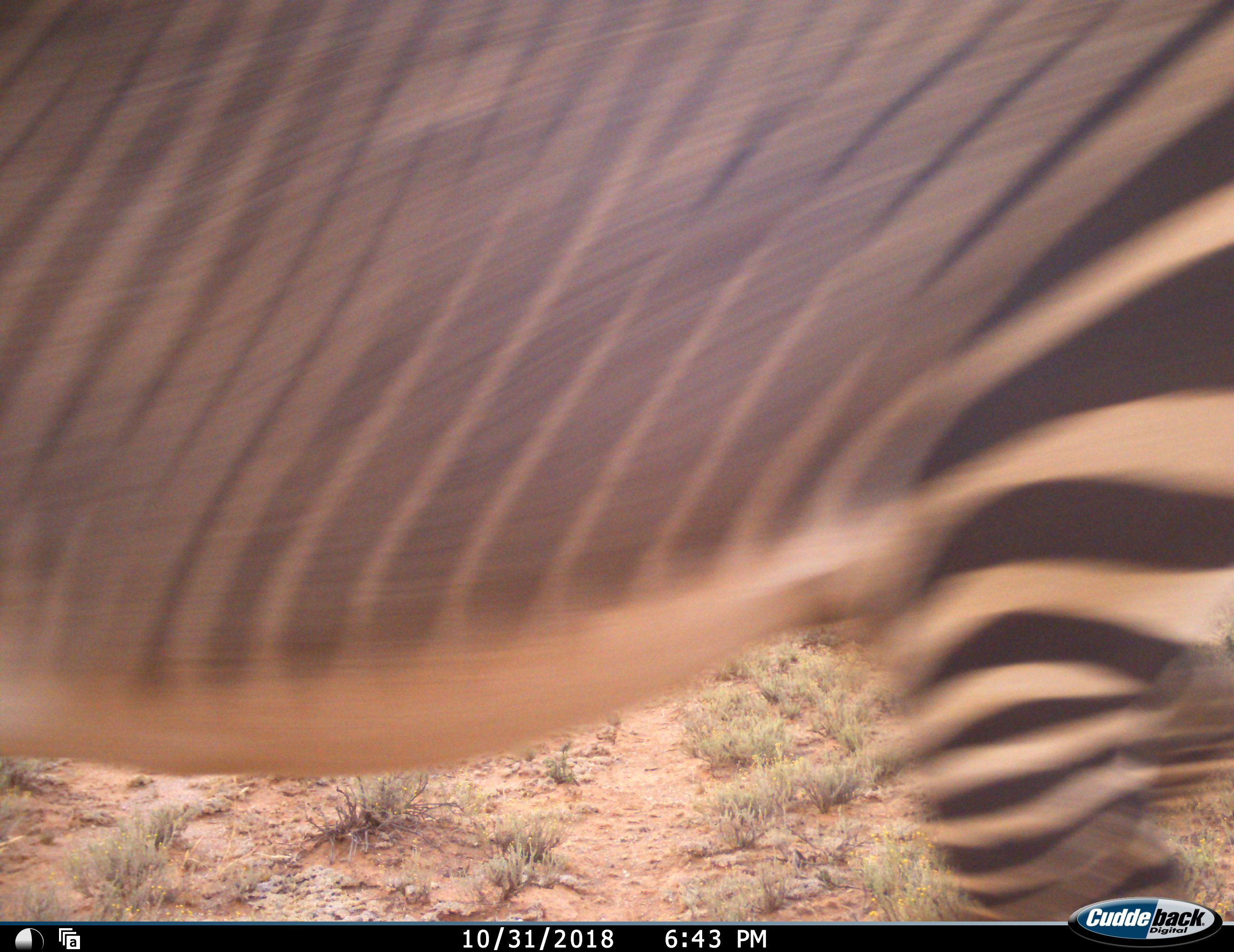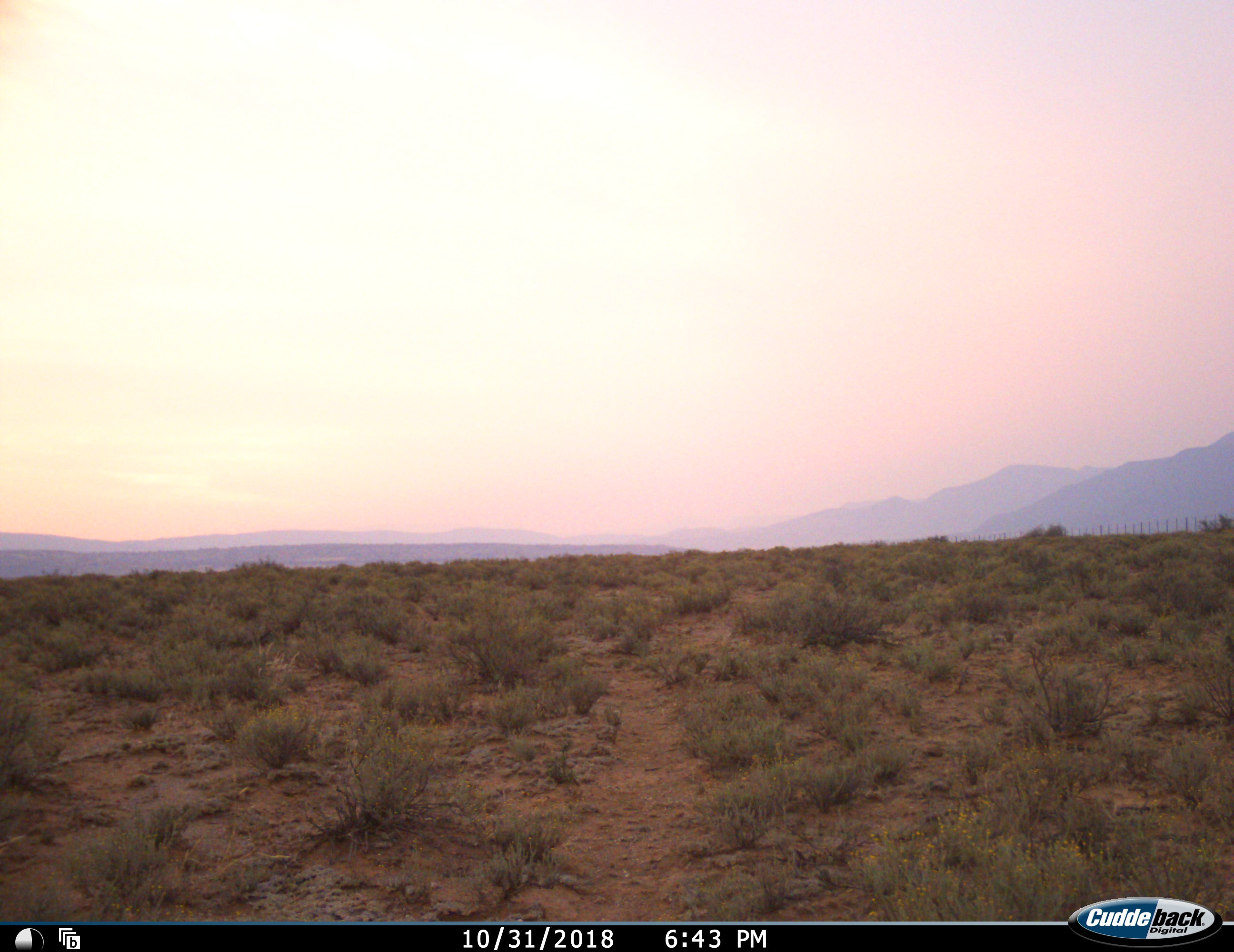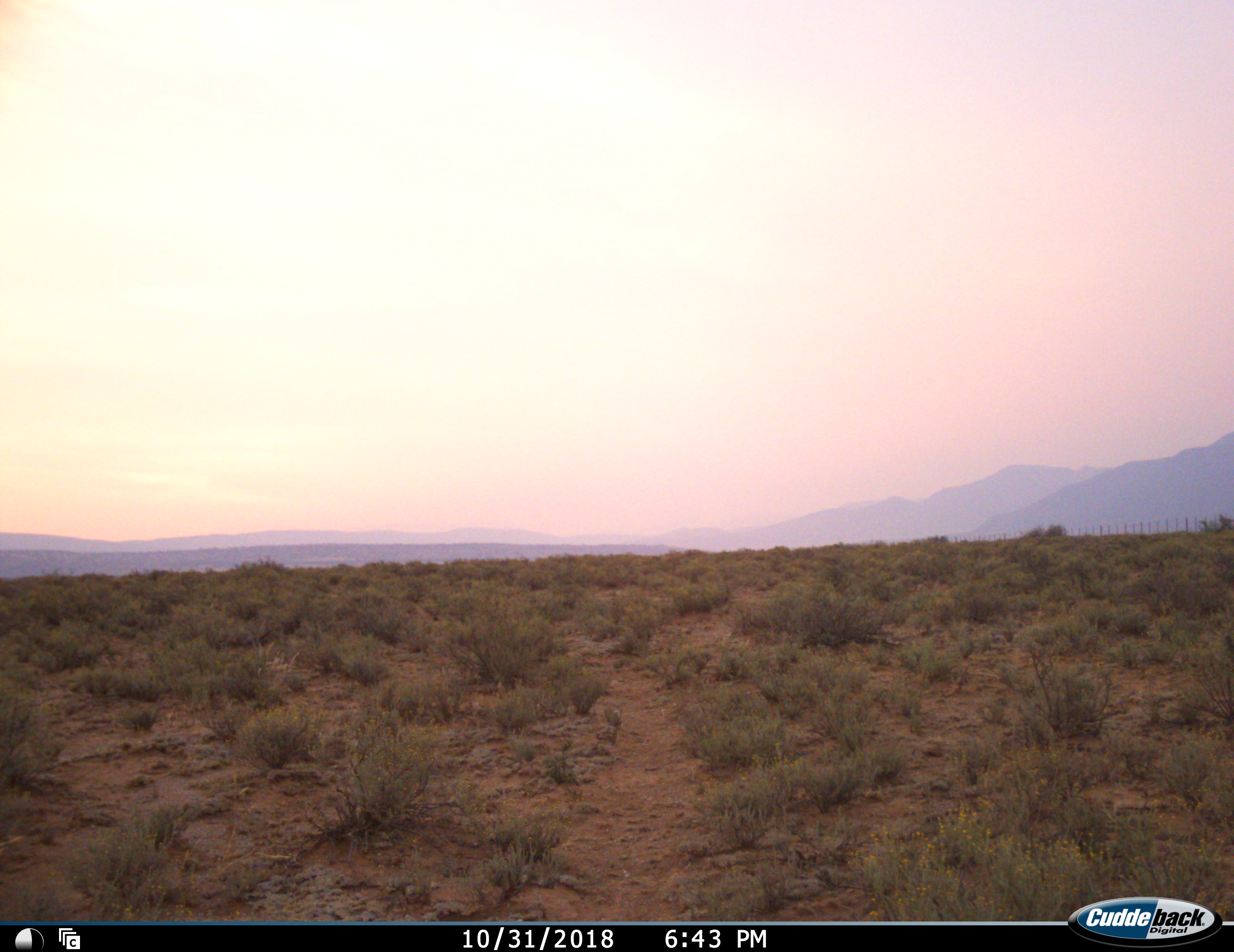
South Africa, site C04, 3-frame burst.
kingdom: Animalia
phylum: Chordata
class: Mammalia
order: Perissodactyla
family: Equidae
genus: Equus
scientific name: Equus zebra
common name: mountain zebra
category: zebramountain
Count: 1.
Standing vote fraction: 10%.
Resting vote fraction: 0%.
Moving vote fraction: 90%.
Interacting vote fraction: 0%.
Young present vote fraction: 0%.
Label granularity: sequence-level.